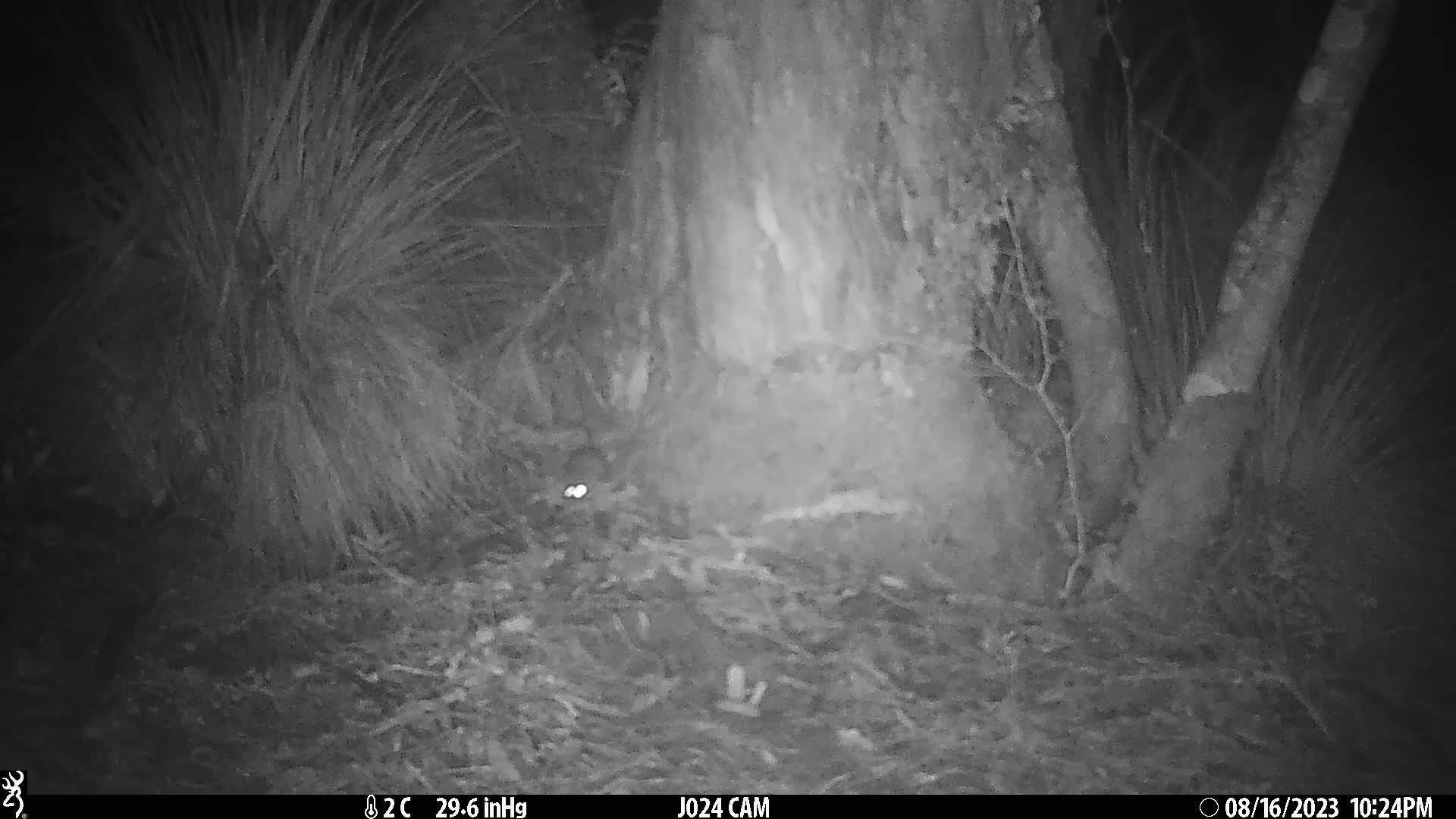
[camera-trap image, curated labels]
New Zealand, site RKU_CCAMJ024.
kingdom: Animalia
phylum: Chordata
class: Mammalia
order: Rodentia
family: Muridae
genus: Rattus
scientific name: Rattus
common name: rat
Rat (Rattus).